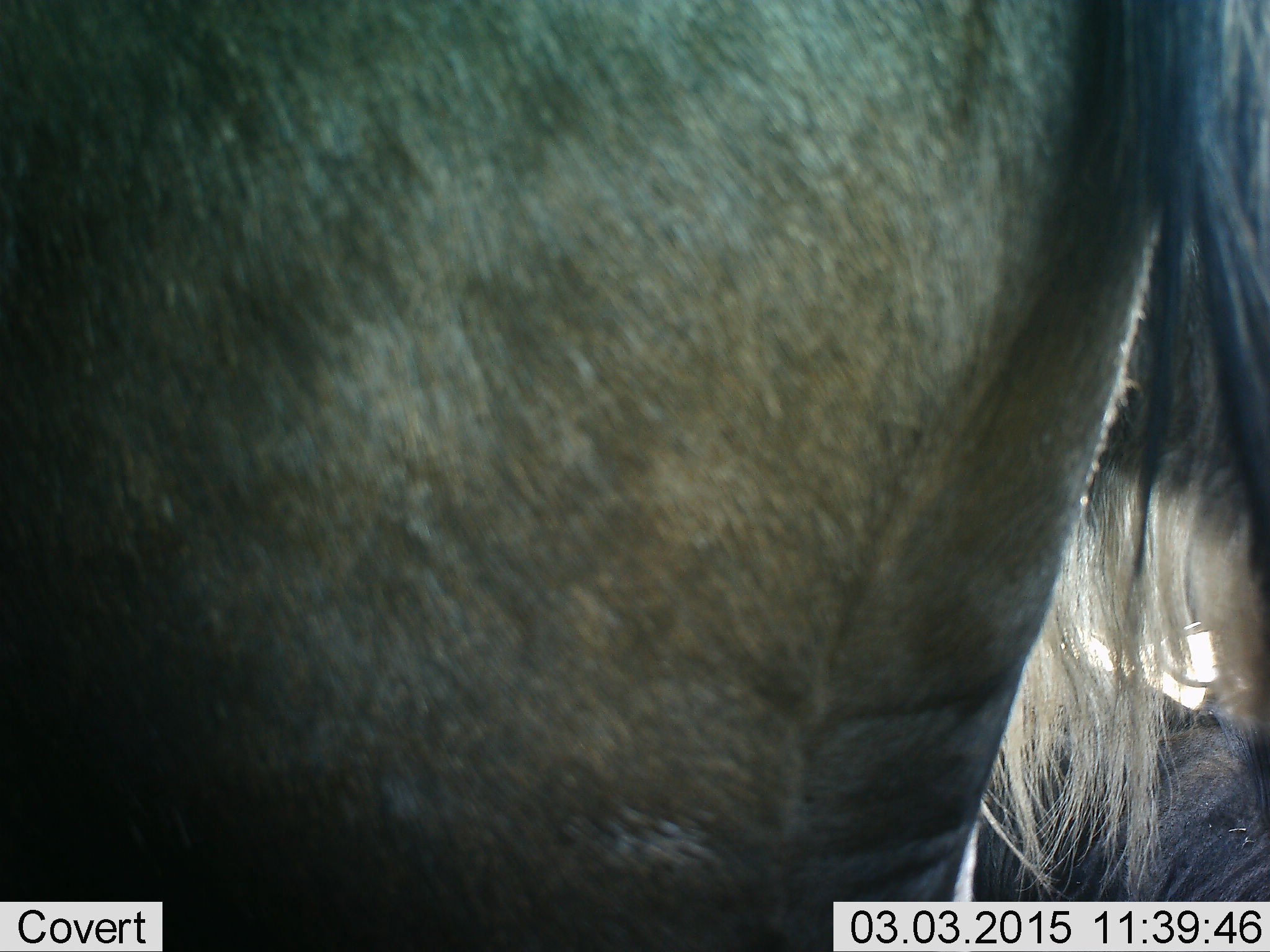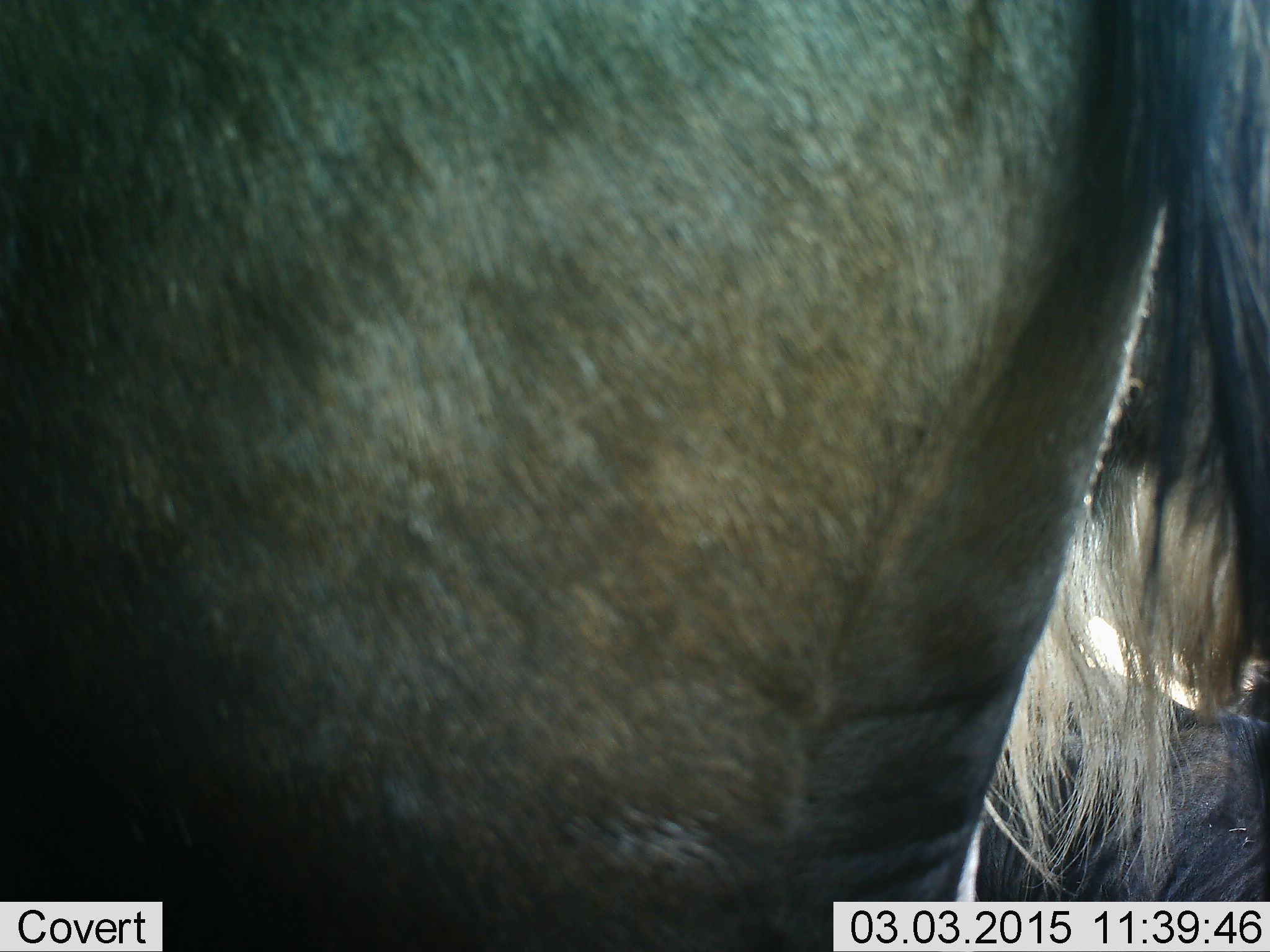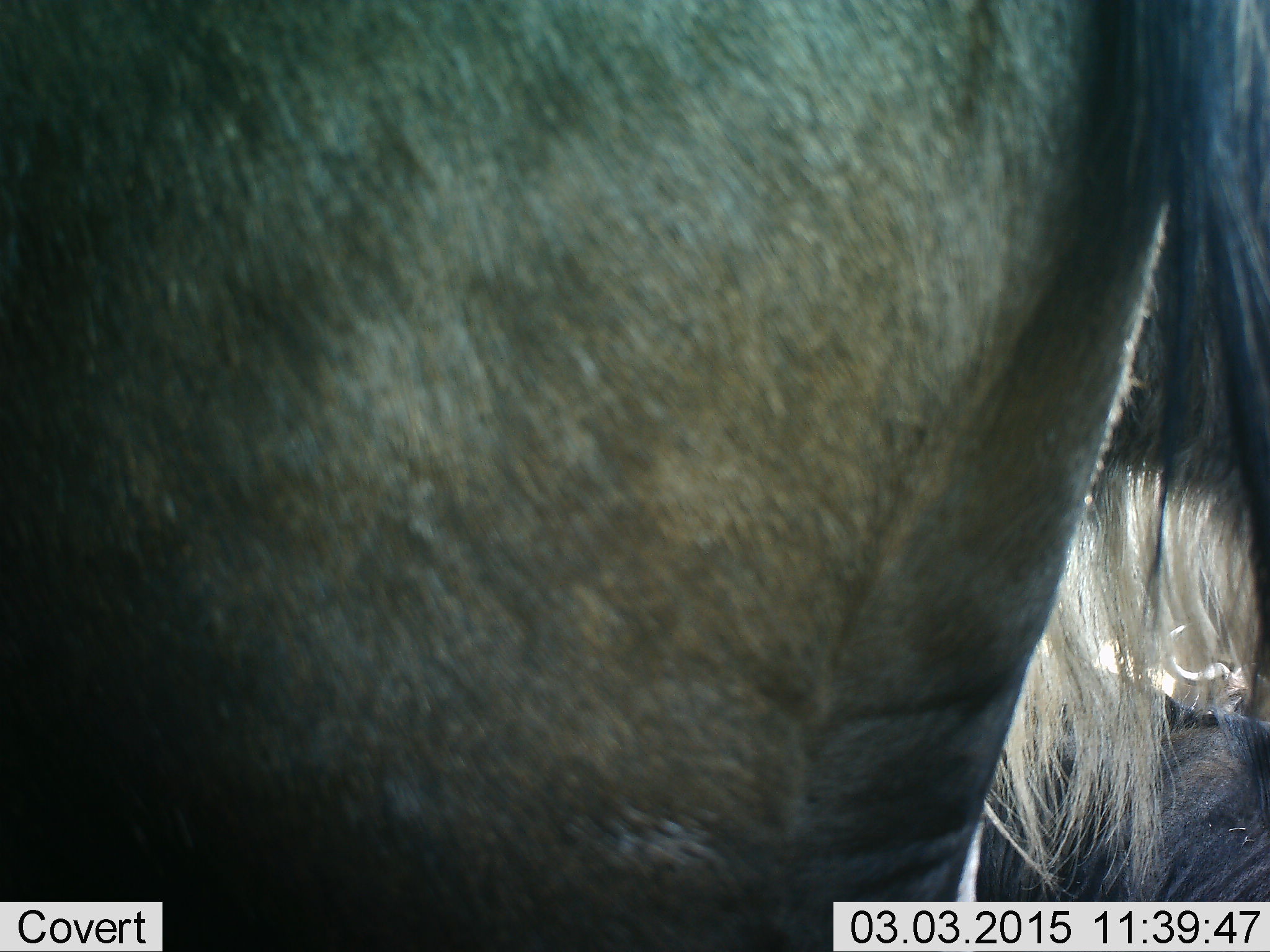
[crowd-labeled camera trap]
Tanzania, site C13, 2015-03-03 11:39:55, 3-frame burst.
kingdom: Animalia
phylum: Chordata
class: Mammalia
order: Artiodactyla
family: Bovidae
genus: Connochaetes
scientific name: Connochaetes taurinus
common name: blue wildebeest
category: wildebeest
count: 2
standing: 100%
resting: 40%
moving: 0%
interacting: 0%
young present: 0%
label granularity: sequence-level